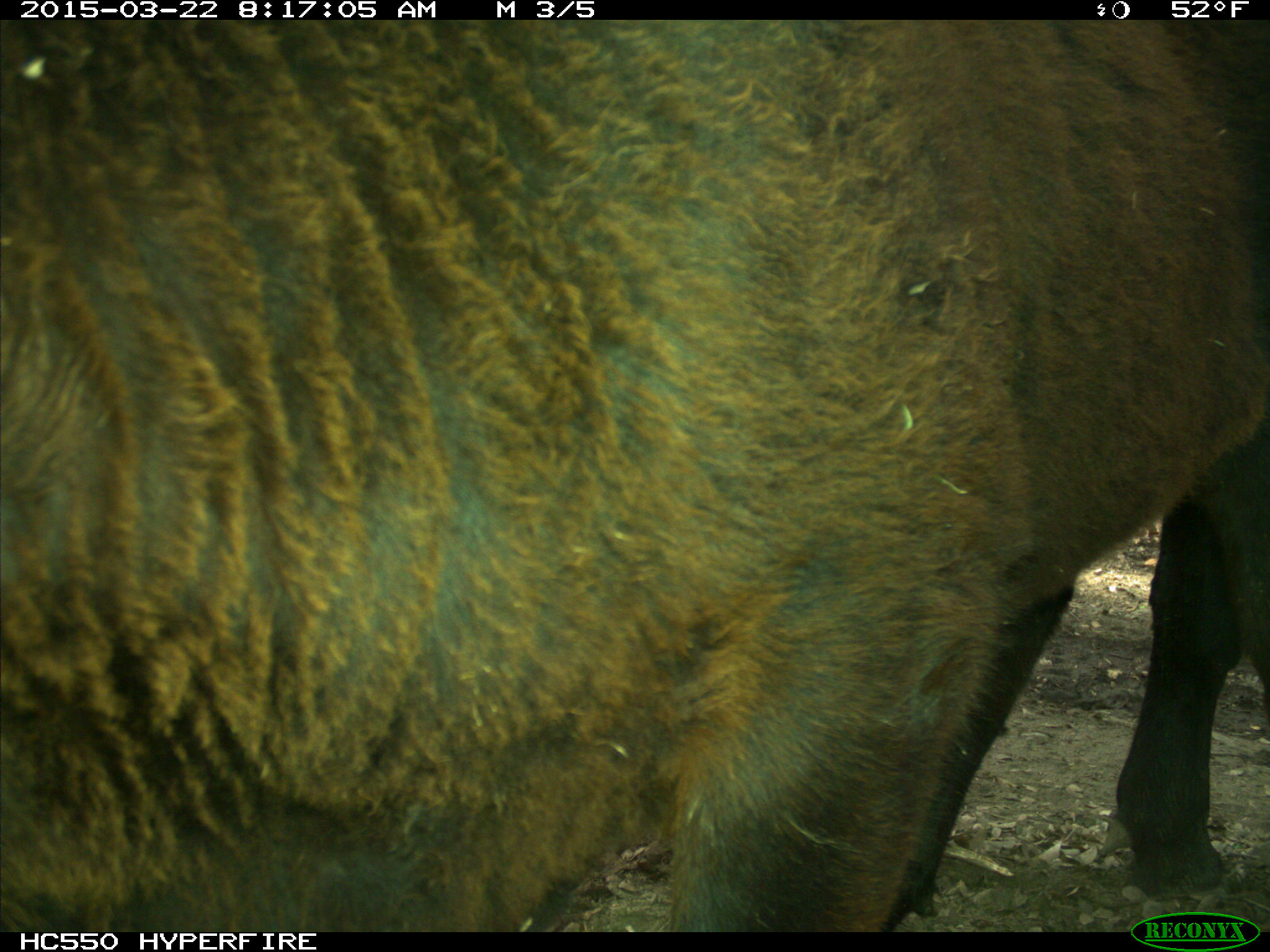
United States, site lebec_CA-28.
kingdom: Animalia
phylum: Chordata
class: Mammalia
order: Artiodactyla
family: Bovidae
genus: Bos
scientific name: Bos taurus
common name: domestic cow